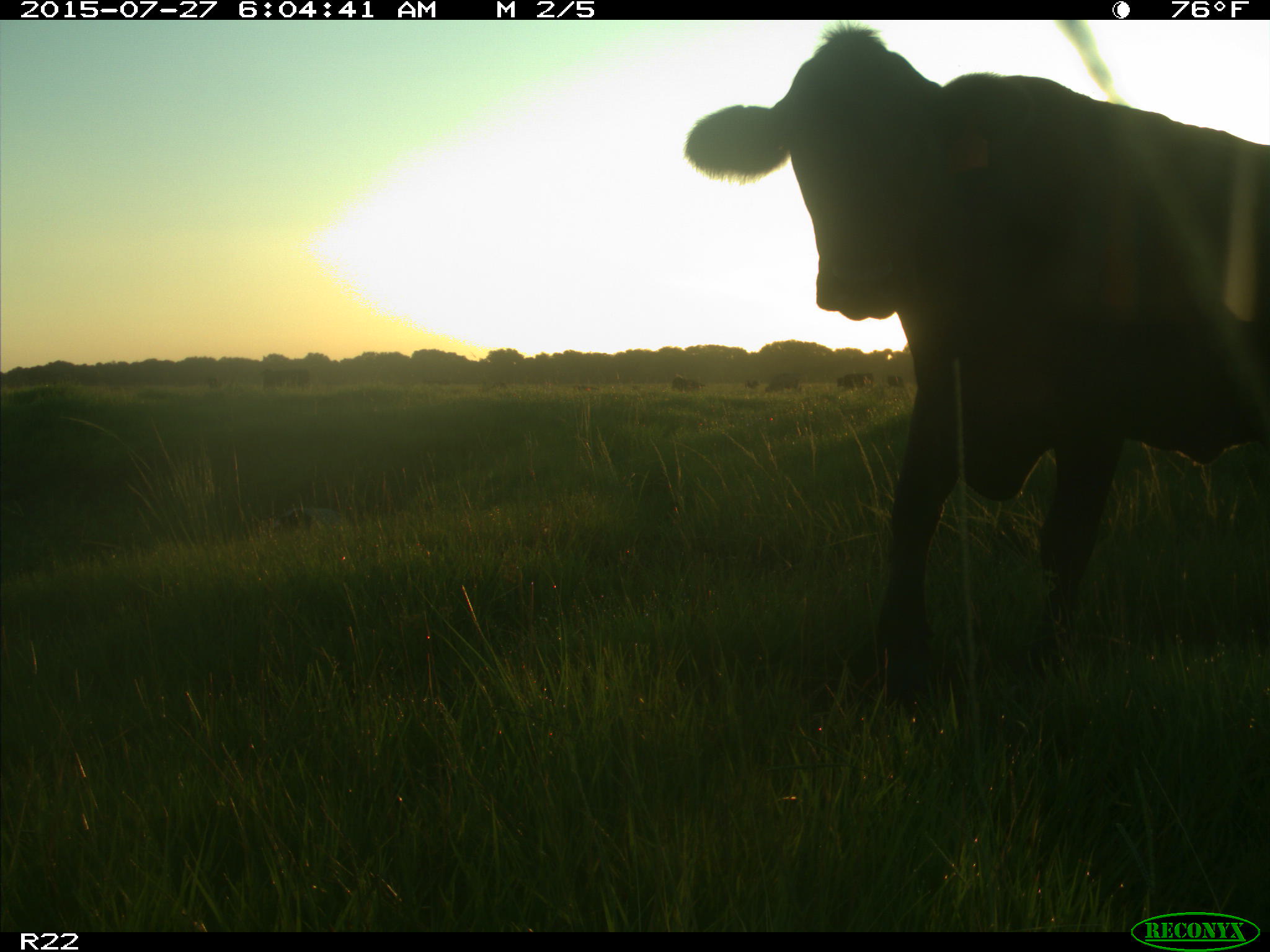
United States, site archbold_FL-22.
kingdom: Animalia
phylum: Chordata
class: Mammalia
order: Artiodactyla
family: Bovidae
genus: Bos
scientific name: Bos taurus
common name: domestic cow